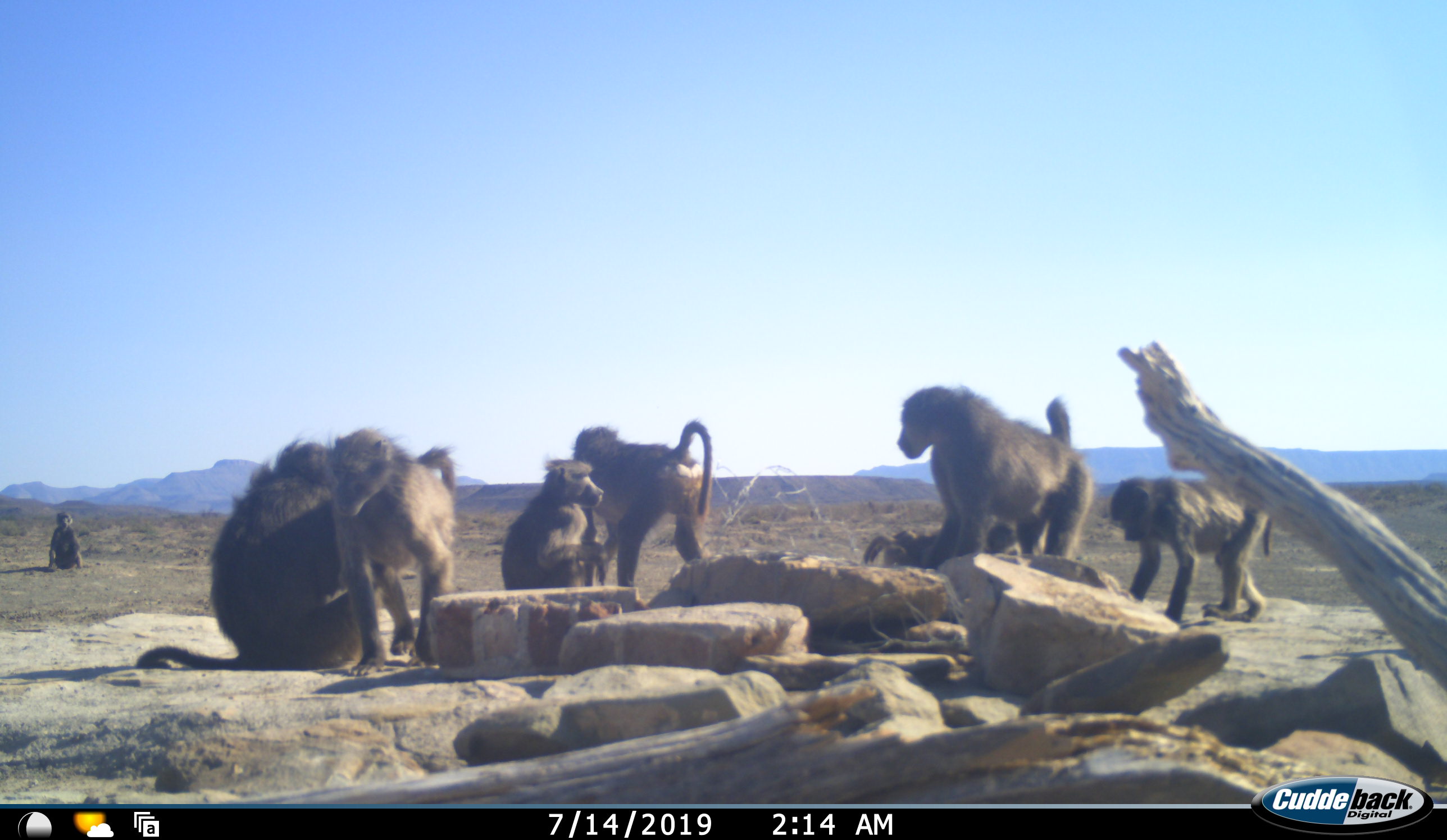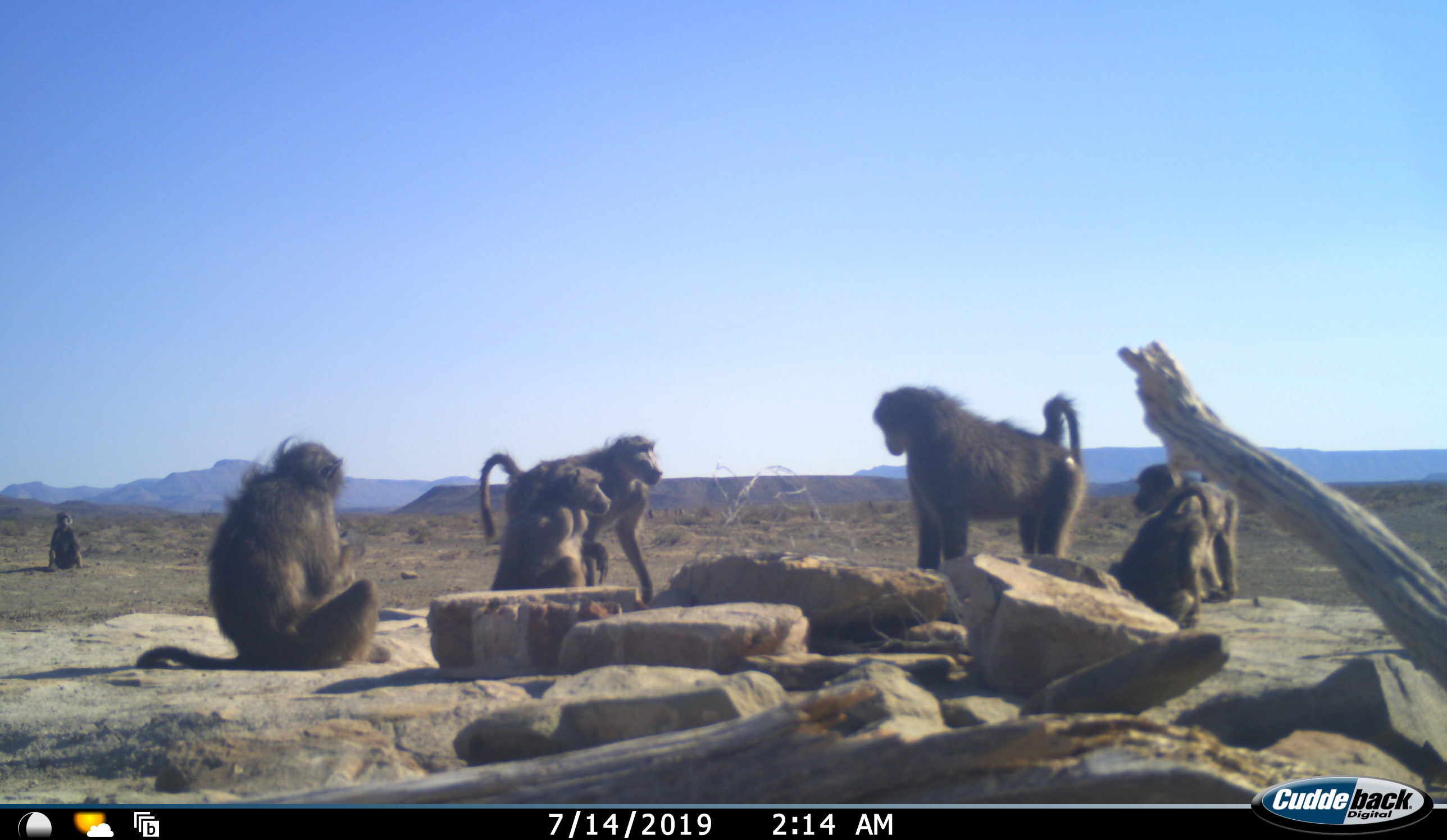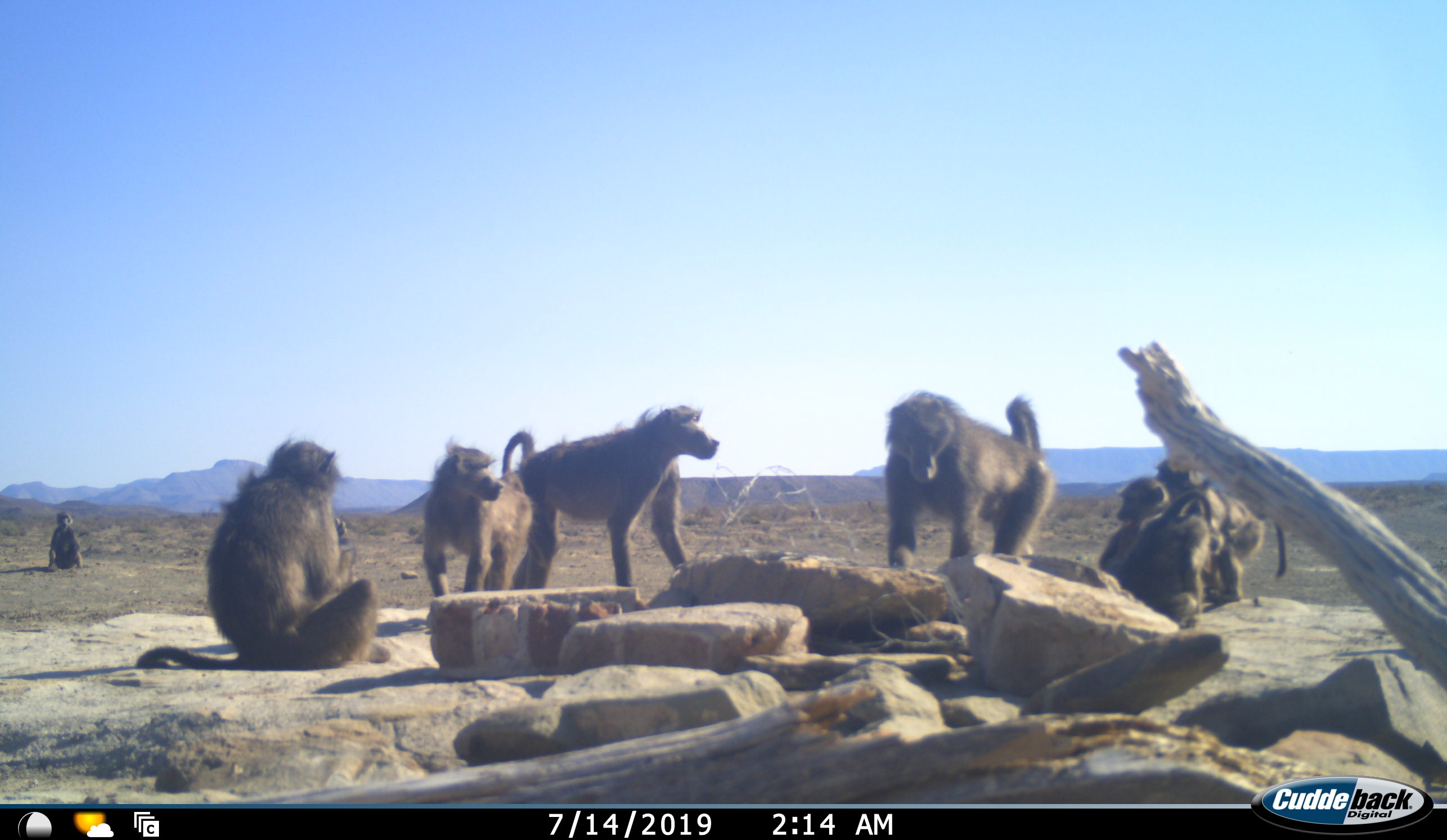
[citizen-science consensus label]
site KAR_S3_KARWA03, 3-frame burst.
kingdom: Animalia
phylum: Chordata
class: Mammalia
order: Primates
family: Cercopithecidae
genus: Papio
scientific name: Papio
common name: baboon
Baboon (Papio), count 8. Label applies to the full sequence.